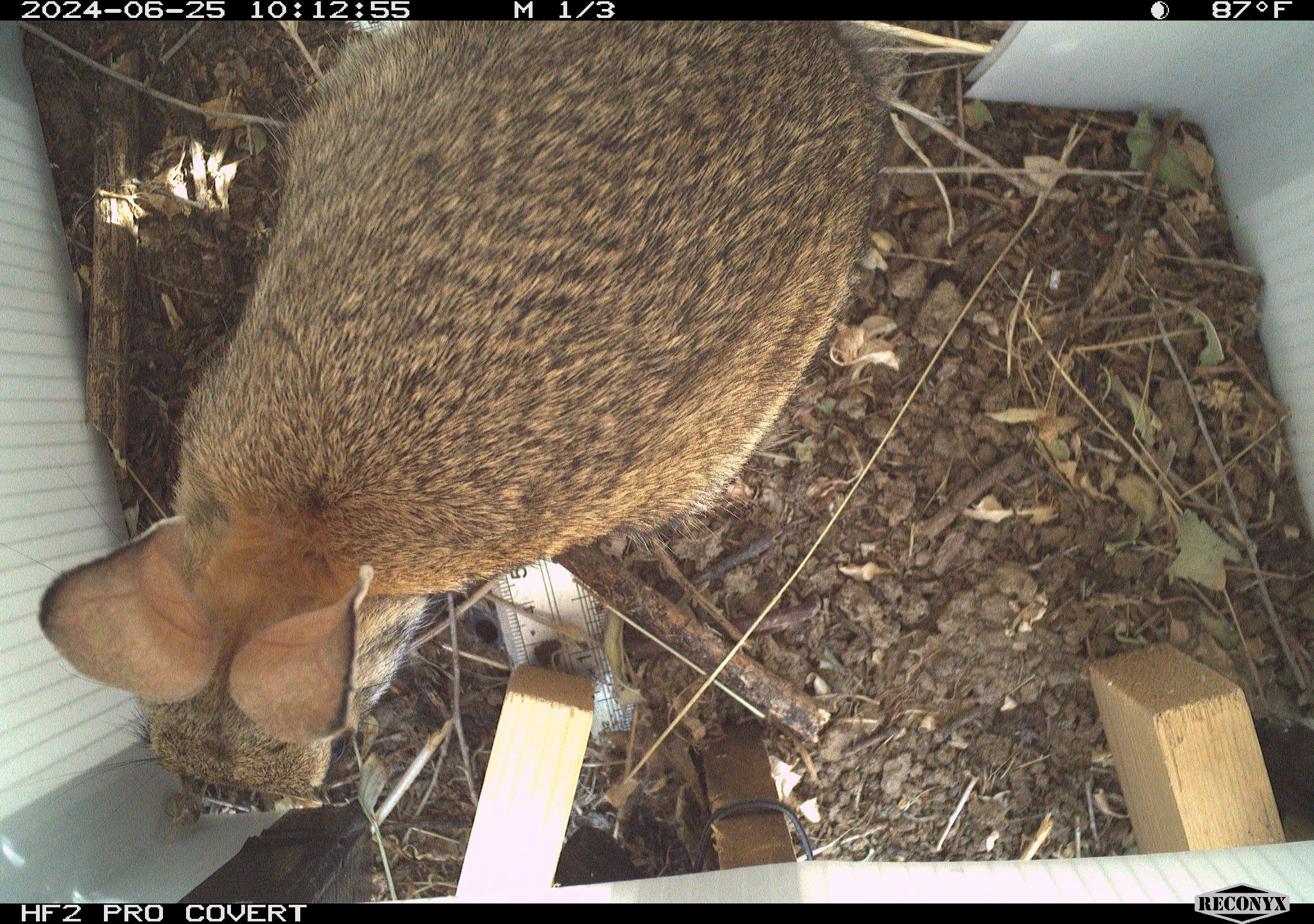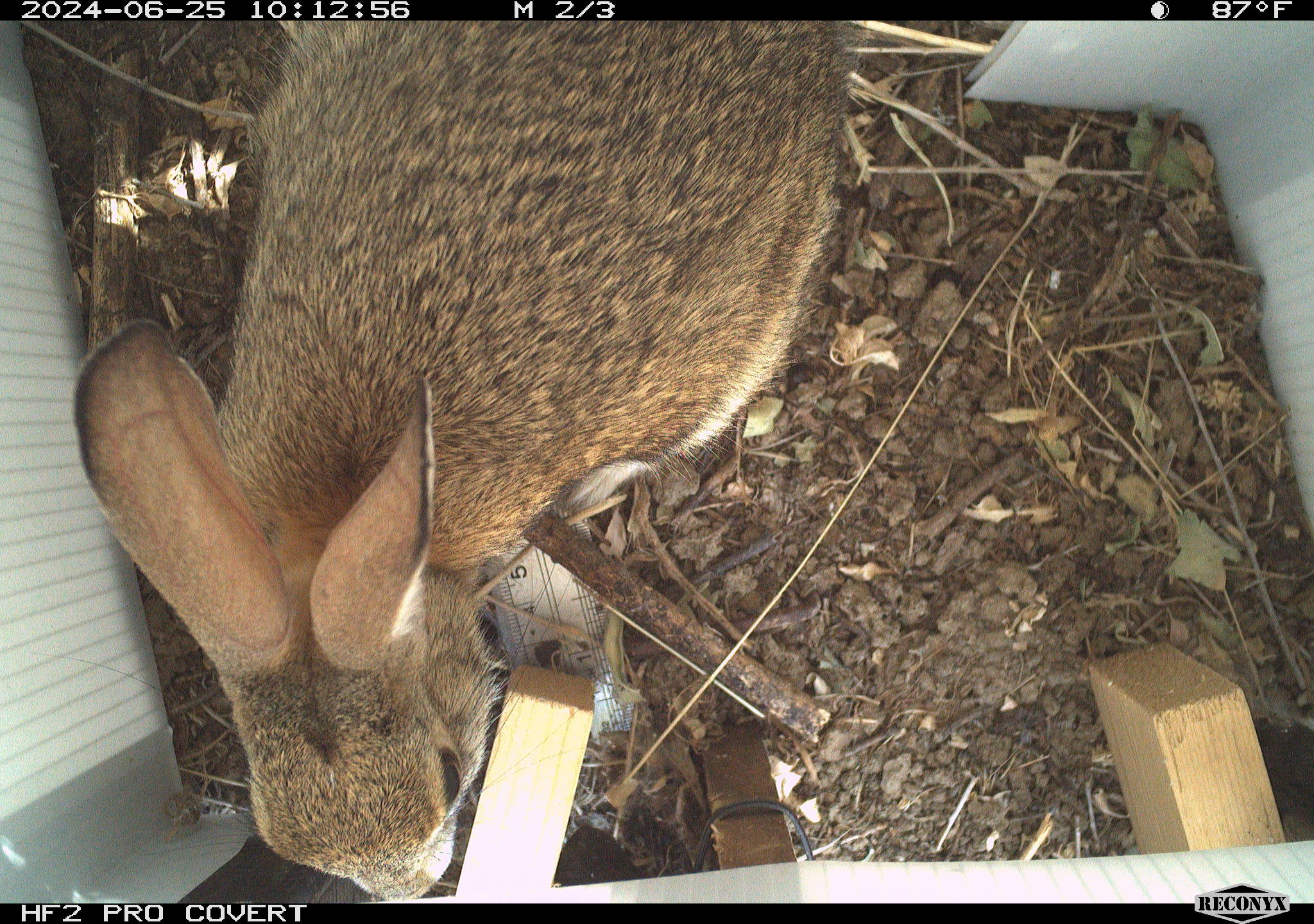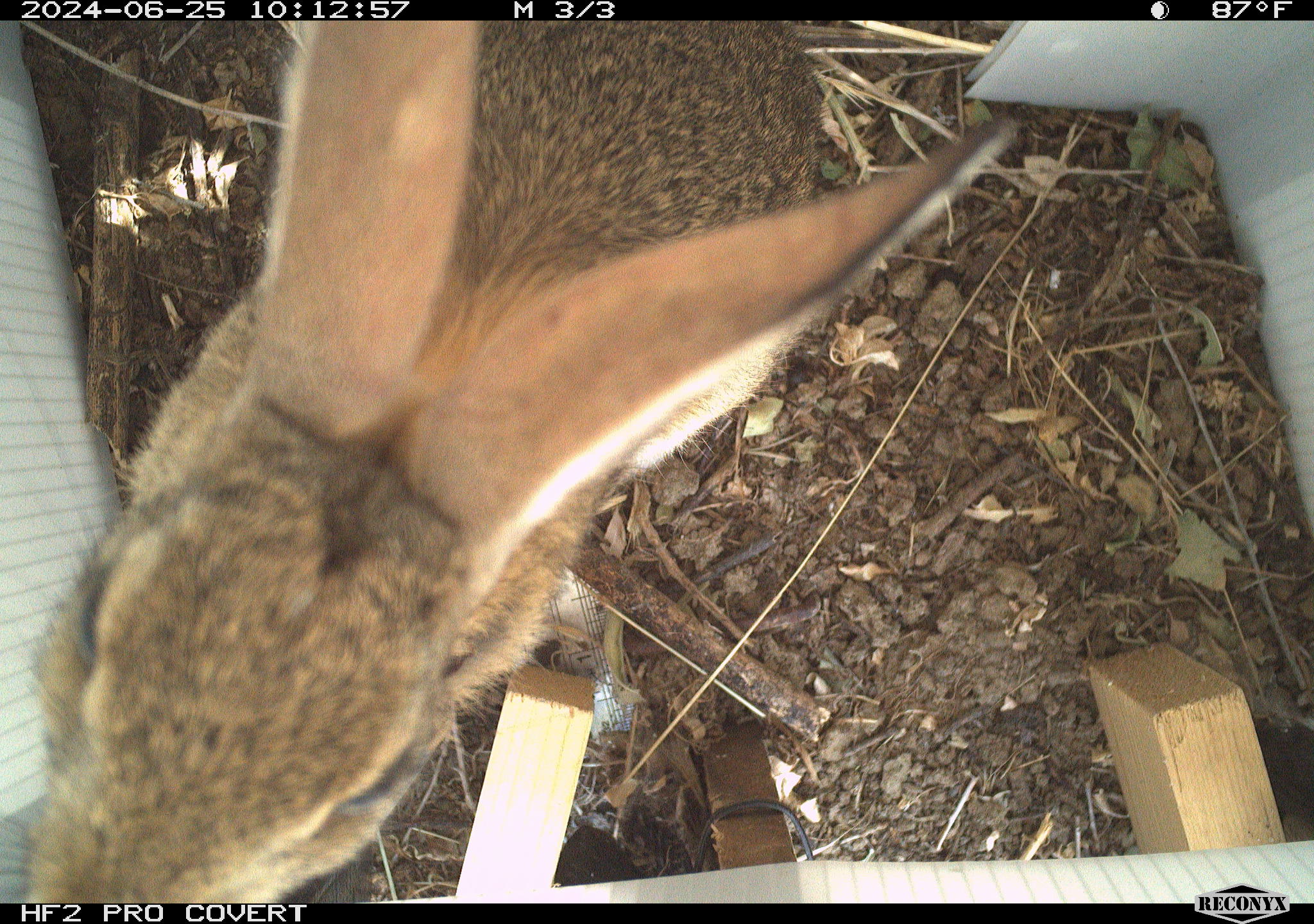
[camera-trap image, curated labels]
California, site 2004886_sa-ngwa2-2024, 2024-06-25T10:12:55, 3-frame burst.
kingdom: Animalia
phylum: Chordata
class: Mammalia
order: Lagomorpha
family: Leporidae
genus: Sylvilagus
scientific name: Sylvilagus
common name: cottontail rabbits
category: sylvilagus species